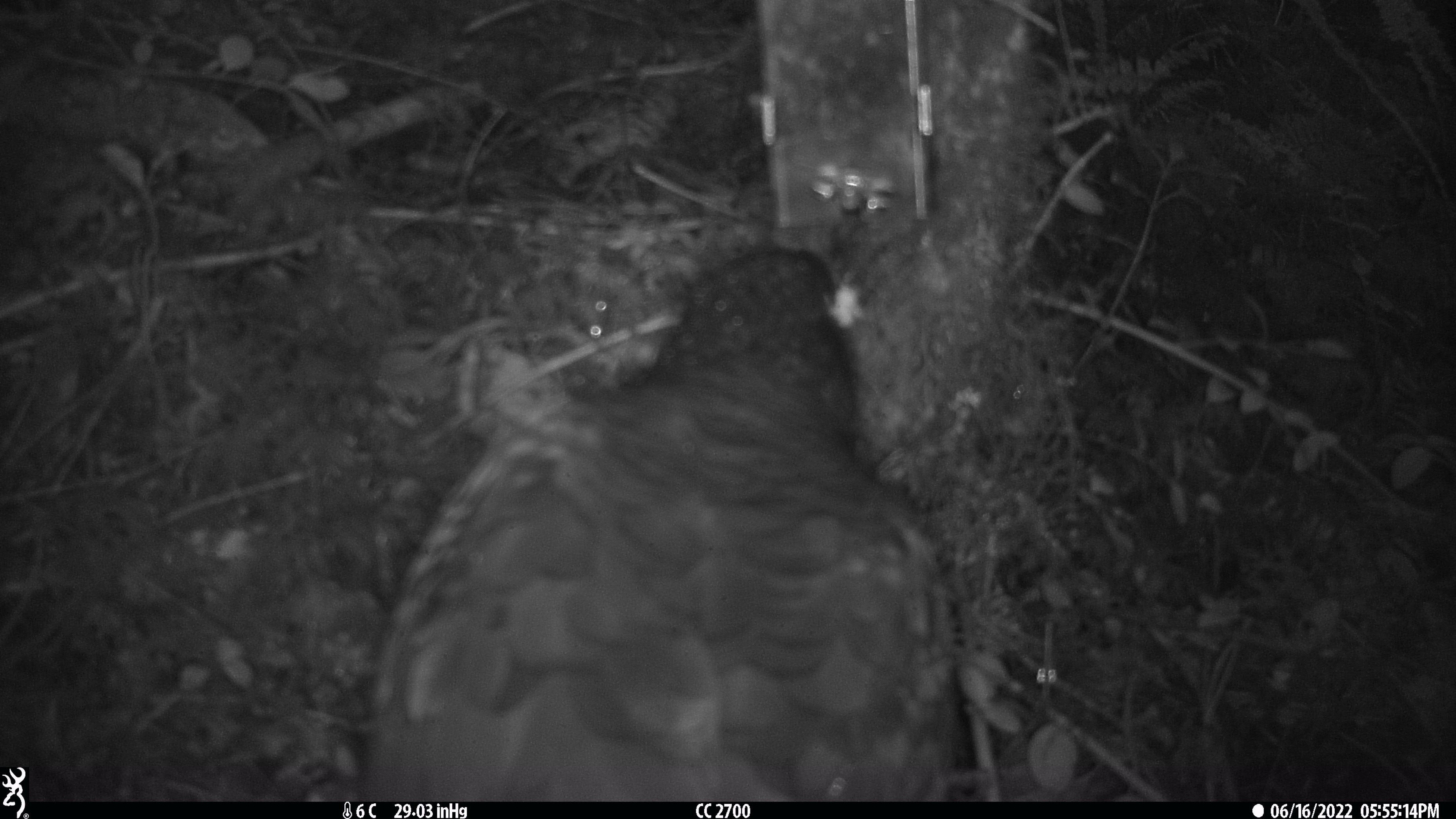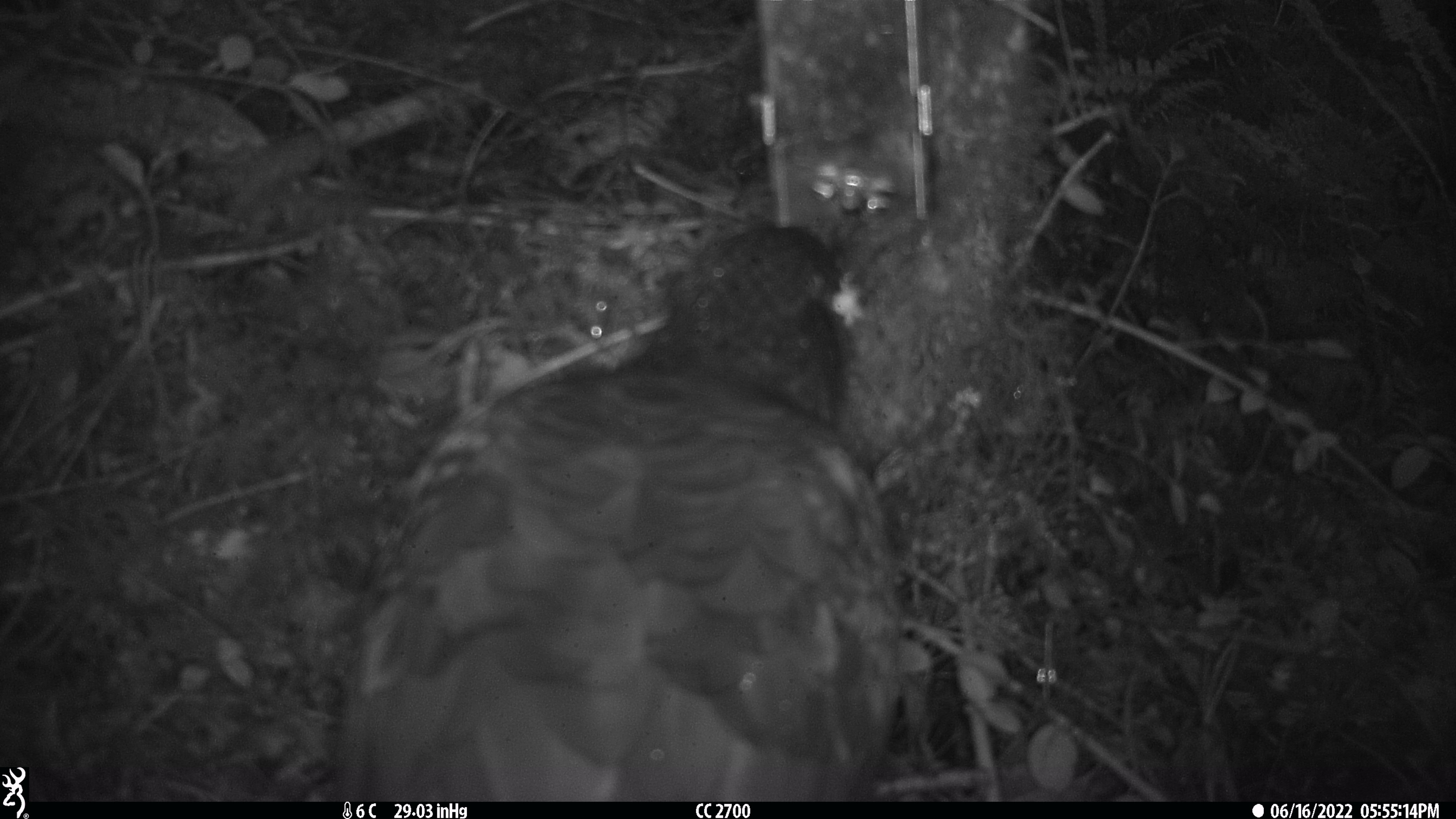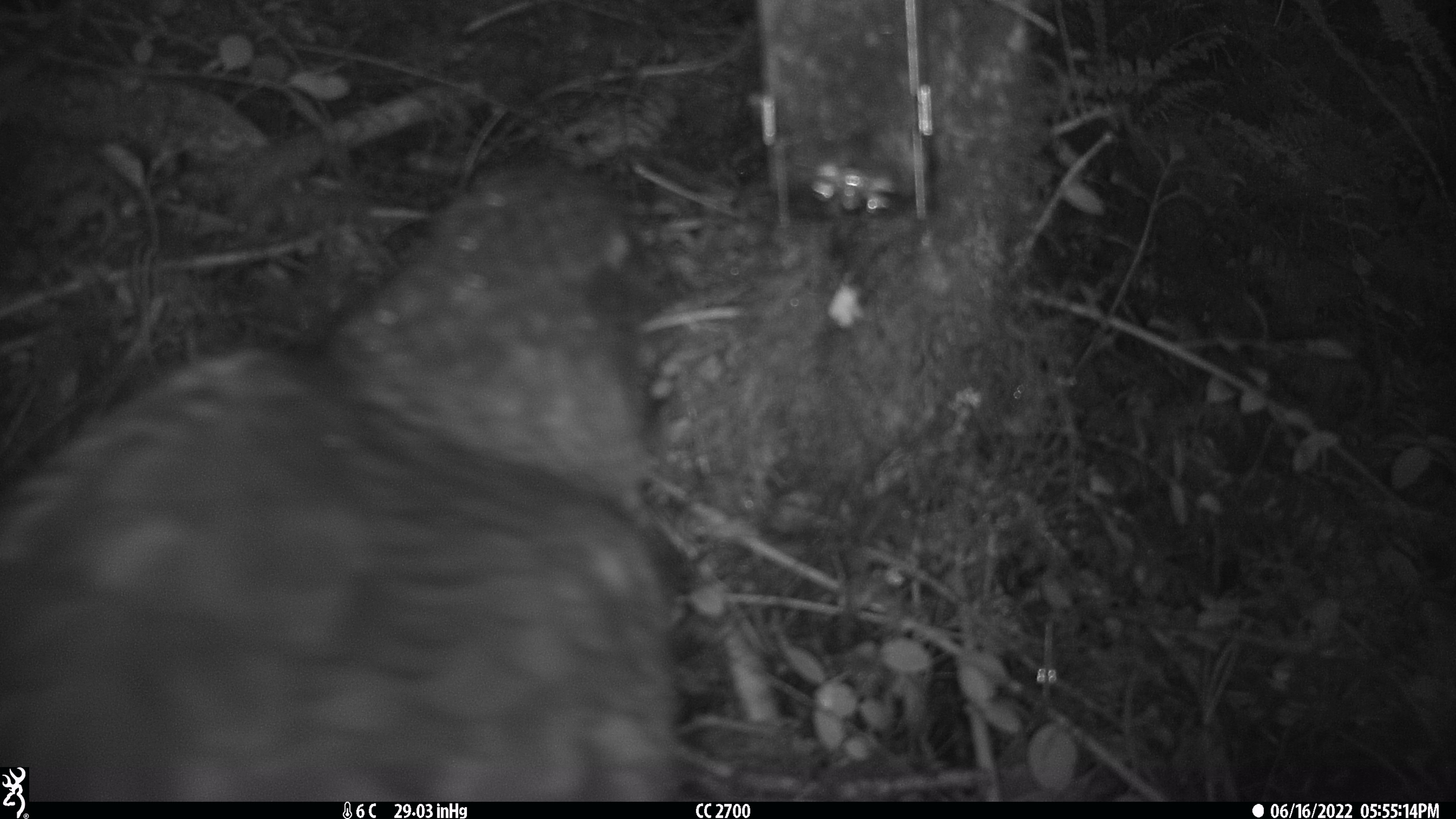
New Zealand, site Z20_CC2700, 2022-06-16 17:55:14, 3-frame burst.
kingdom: Animalia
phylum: Chordata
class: Aves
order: Psittaciformes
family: Strigopidae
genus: Nestor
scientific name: Nestor notabilis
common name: kea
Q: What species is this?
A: Kea (Nestor notabilis).